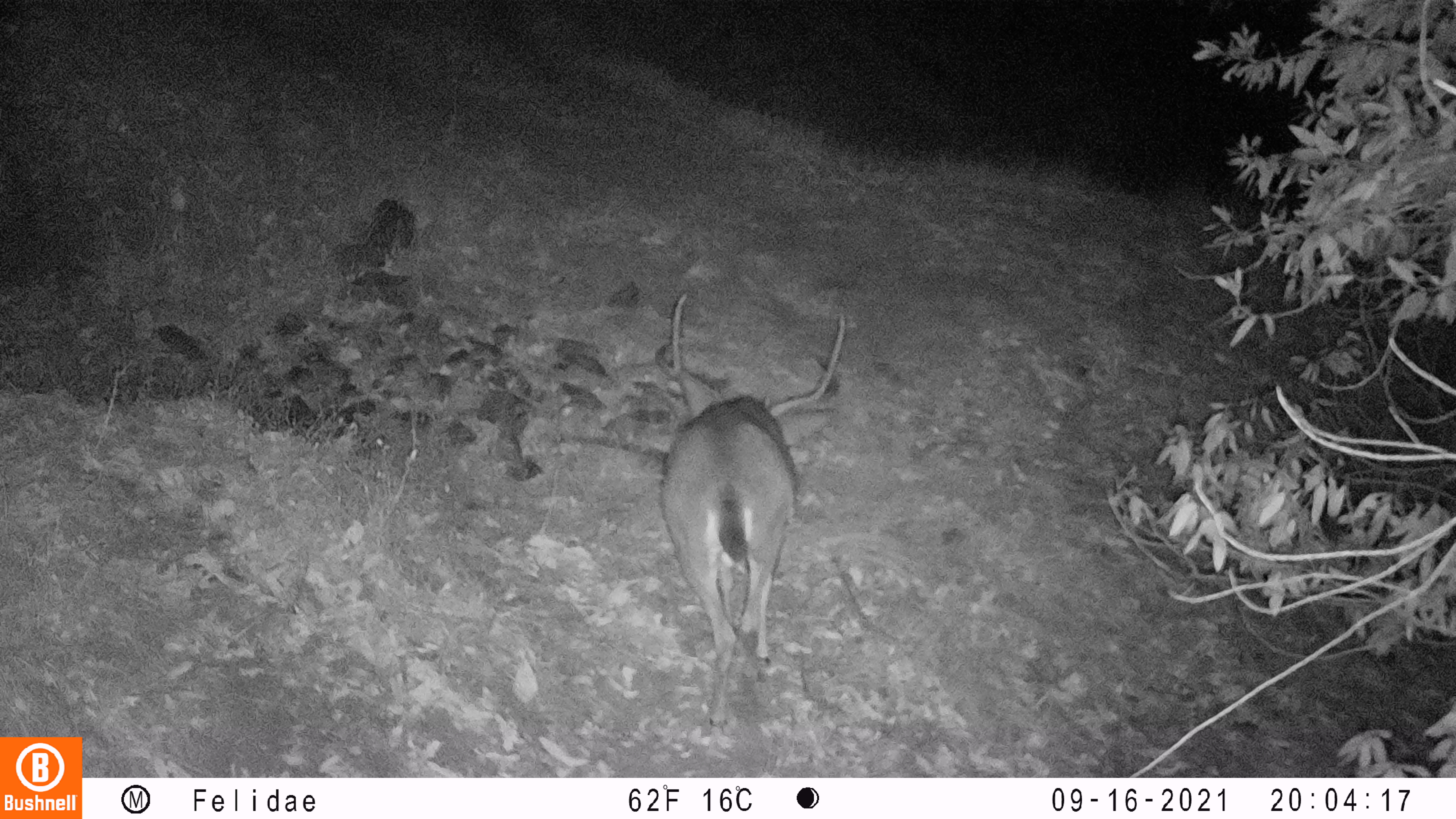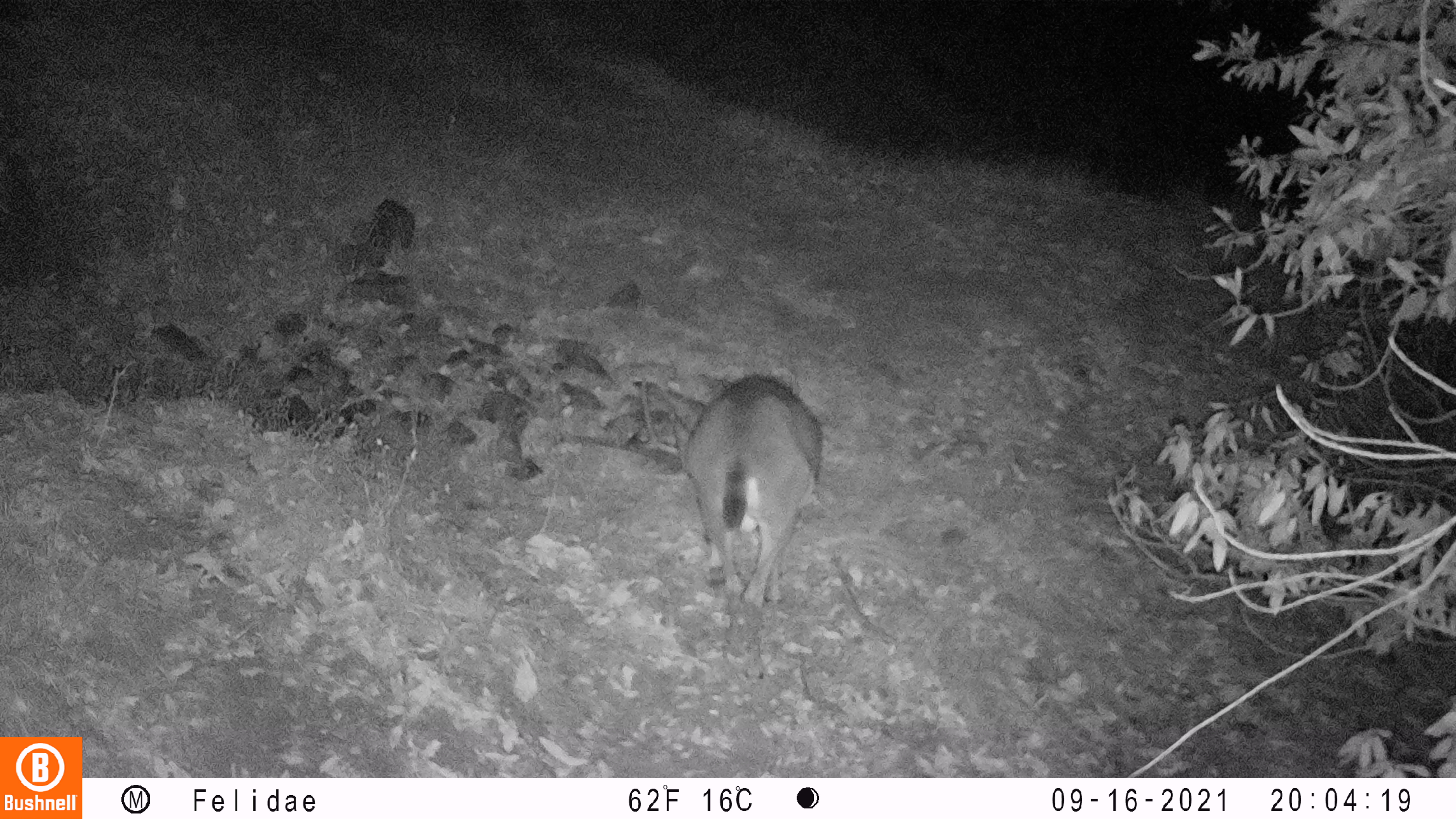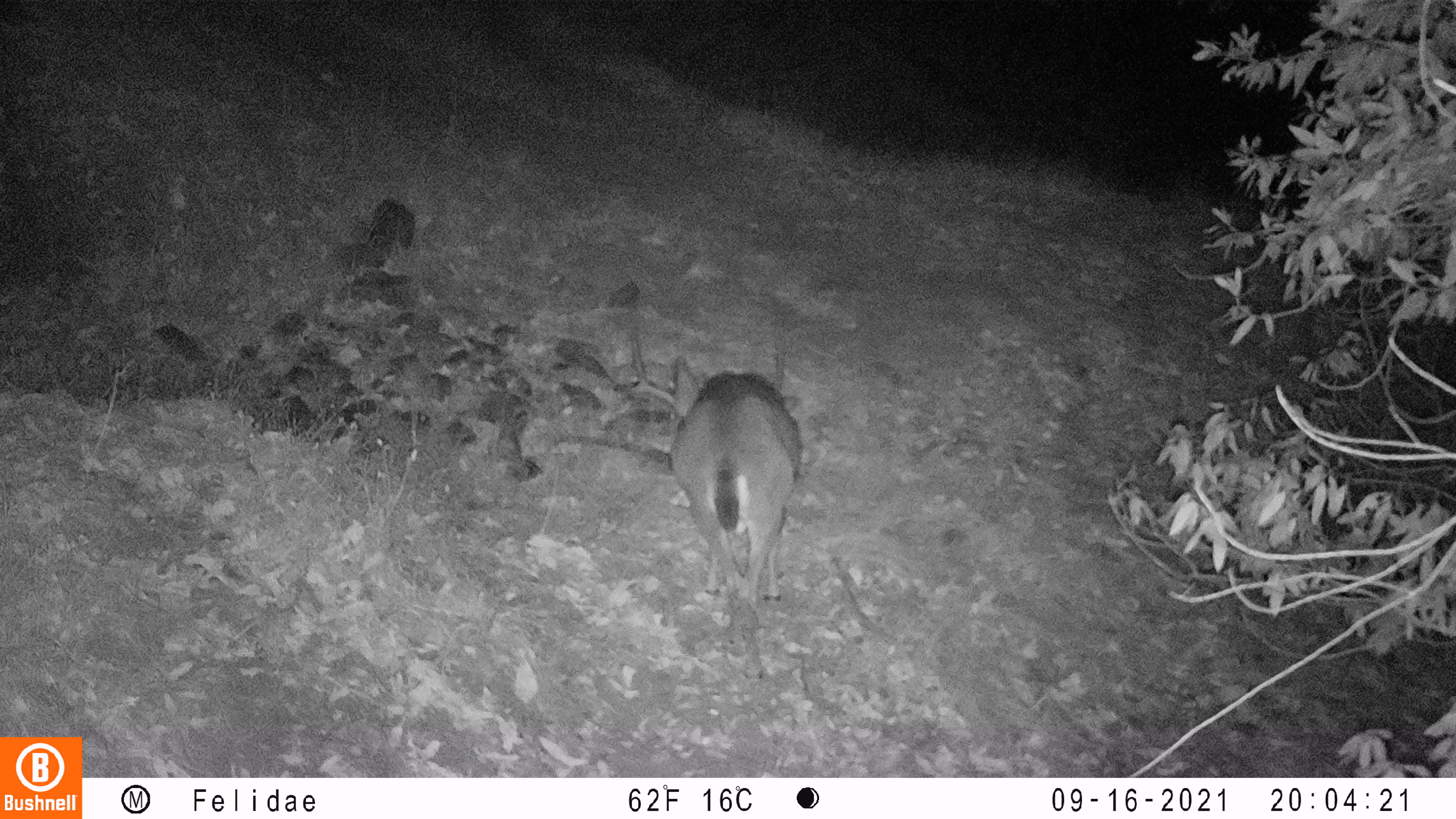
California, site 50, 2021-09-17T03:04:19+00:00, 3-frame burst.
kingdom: Animalia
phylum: Chordata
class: Mammalia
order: Artiodactyla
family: Cervidae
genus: Odocoileus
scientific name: Odocoileus hemionus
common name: mule deer